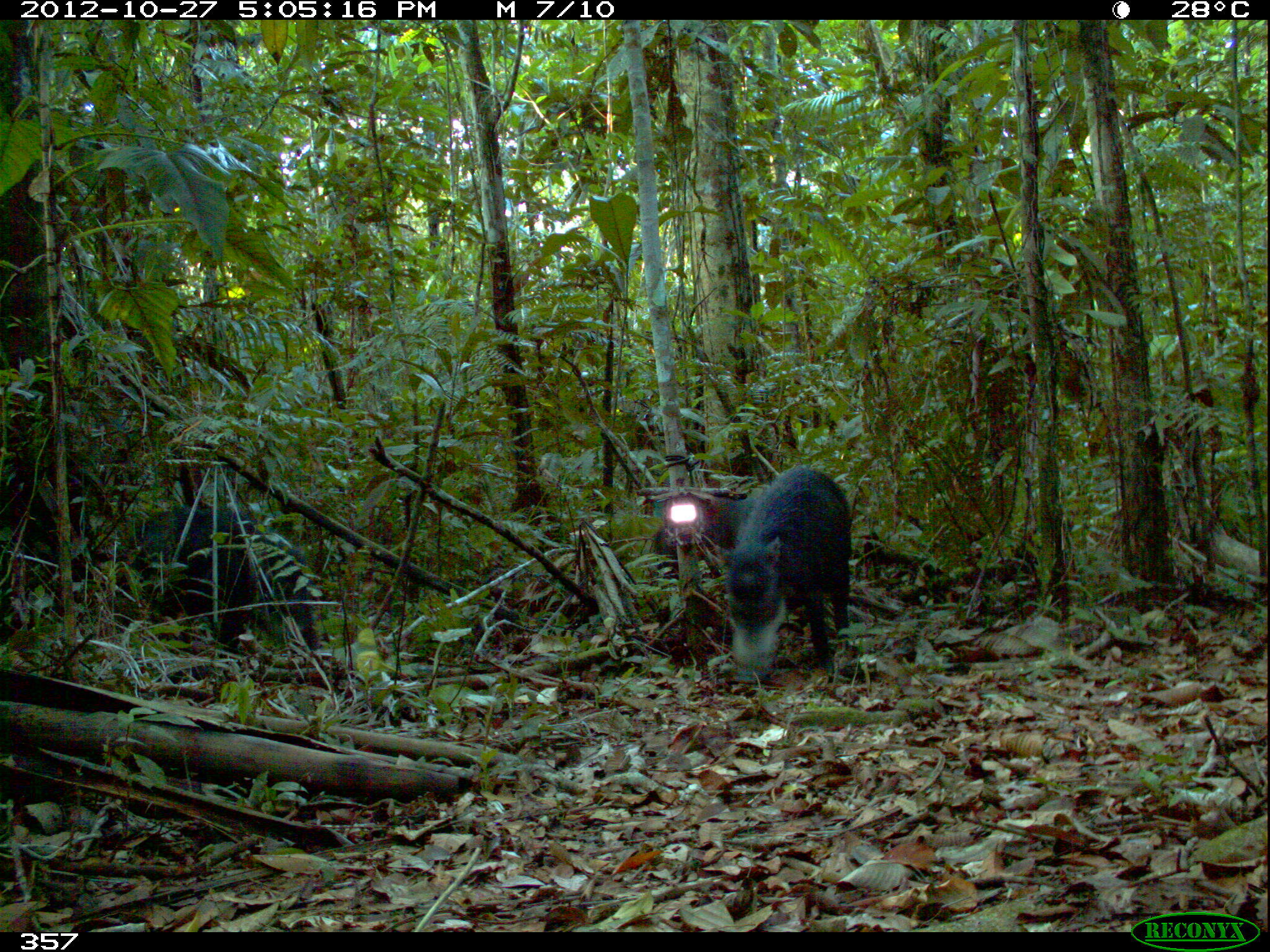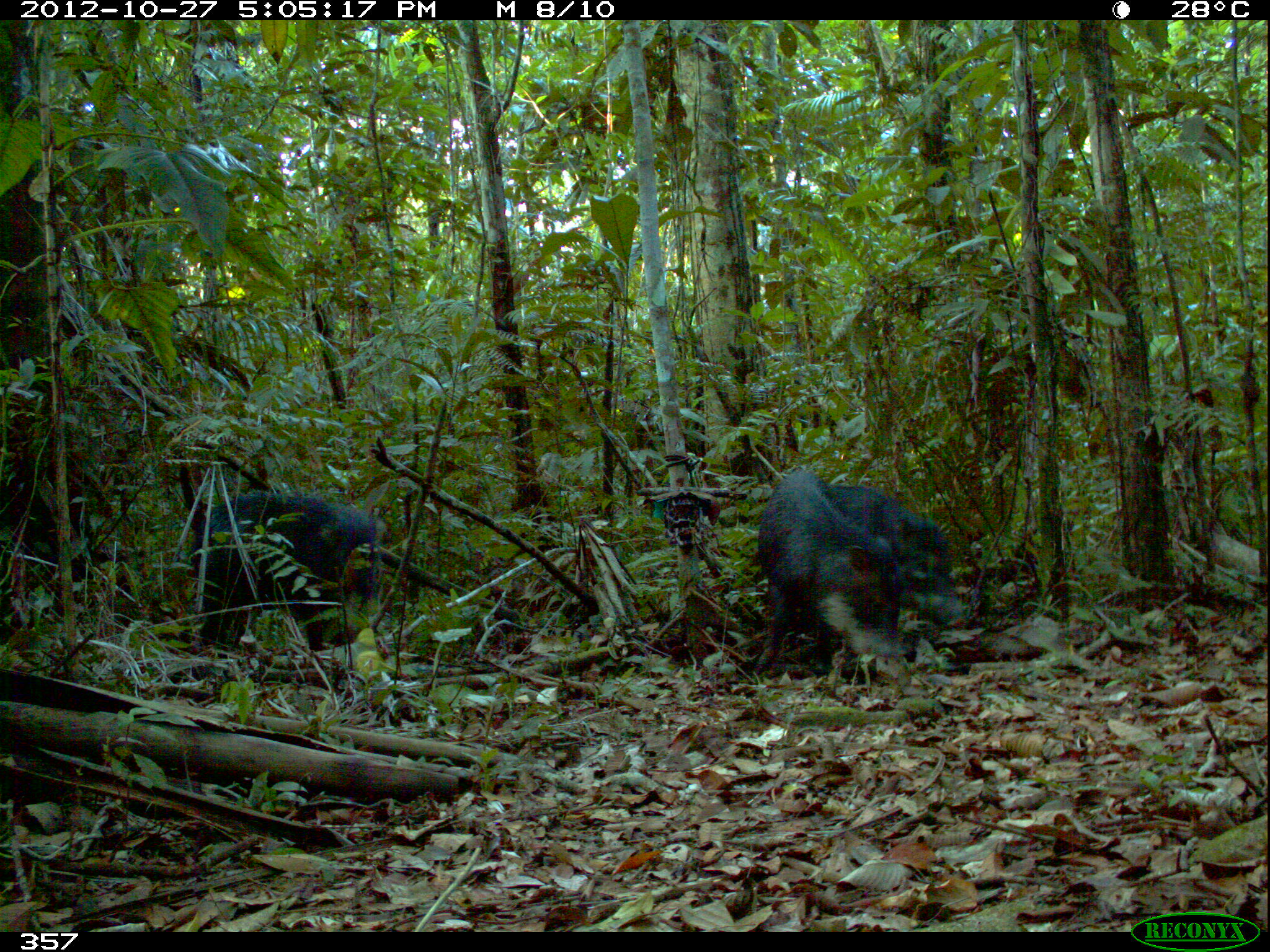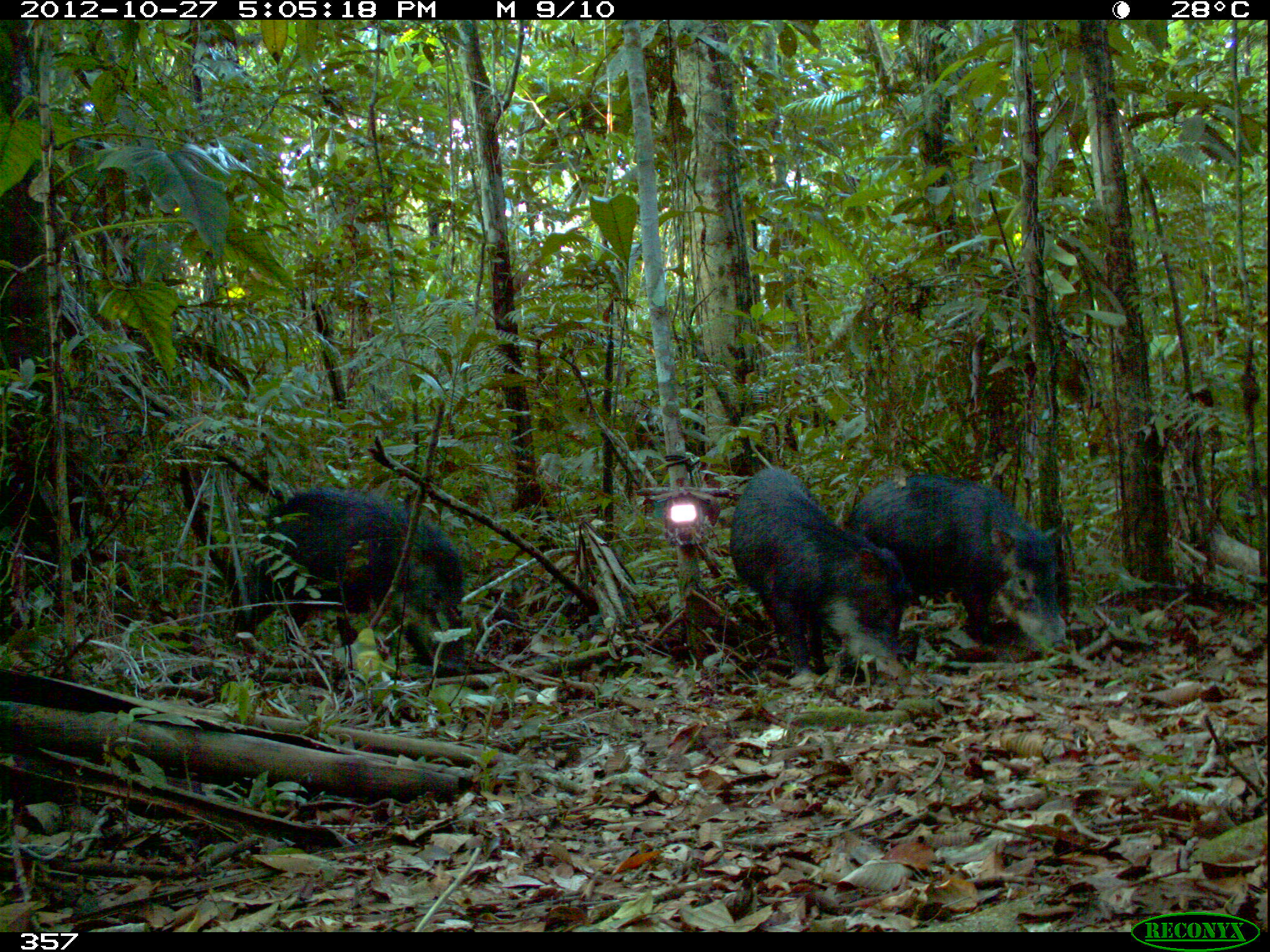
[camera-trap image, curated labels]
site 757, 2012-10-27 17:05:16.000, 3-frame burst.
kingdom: Animalia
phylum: Chordata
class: Mammalia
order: Artiodactyla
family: Tayassuidae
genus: Tayassu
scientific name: Tayassu pecari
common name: white-lipped peccary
Tayassu pecari (white-lipped peccary).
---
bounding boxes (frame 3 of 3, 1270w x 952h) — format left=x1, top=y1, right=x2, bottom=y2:
tayassu pecari: left=233, top=486, right=467, bottom=672; left=851, top=471, right=1068, bottom=648; left=728, top=465, right=909, bottom=676